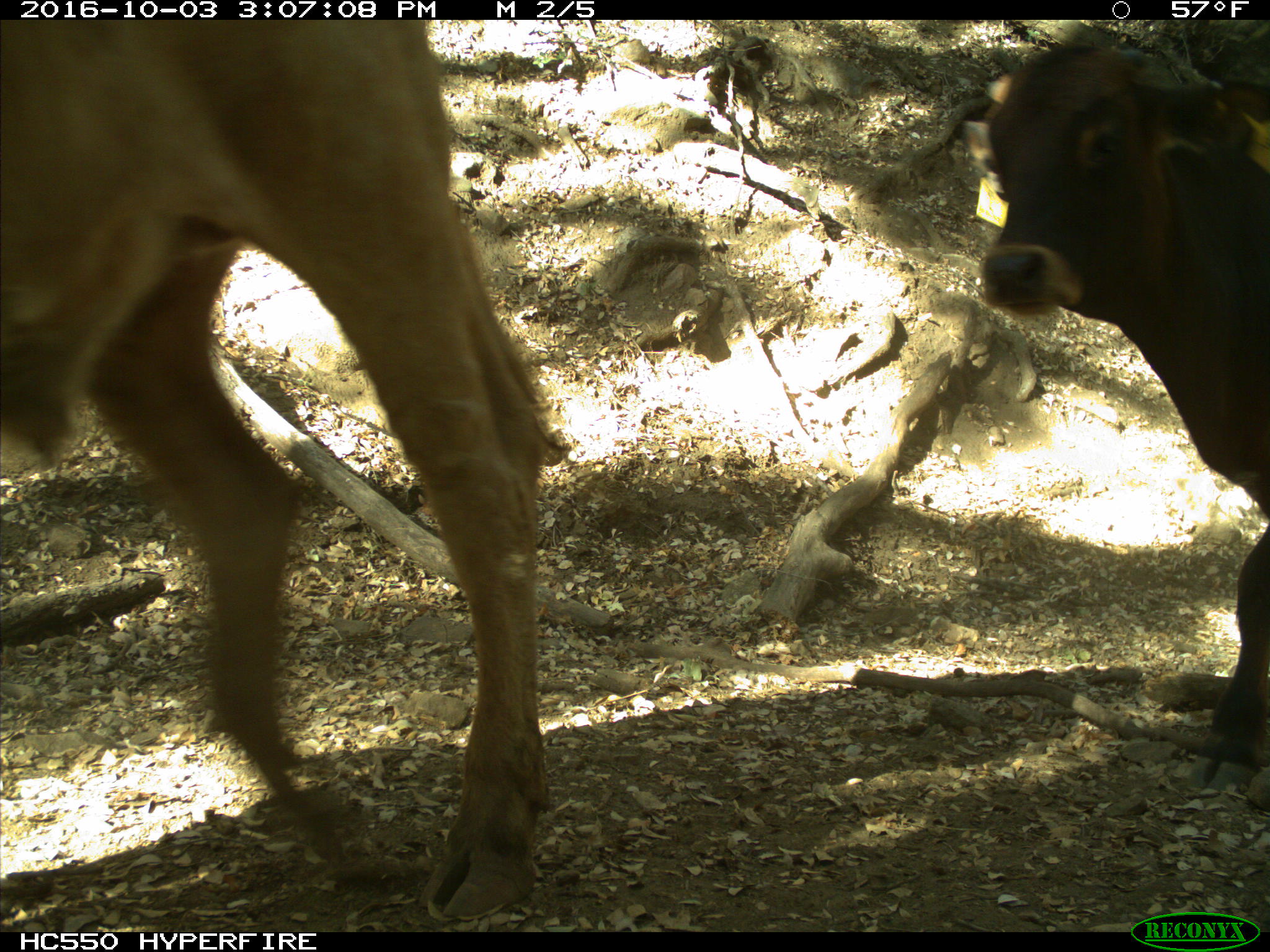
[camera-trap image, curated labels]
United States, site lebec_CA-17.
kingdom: Animalia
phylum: Chordata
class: Mammalia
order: Artiodactyla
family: Bovidae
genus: Bos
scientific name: Bos taurus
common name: domestic cow